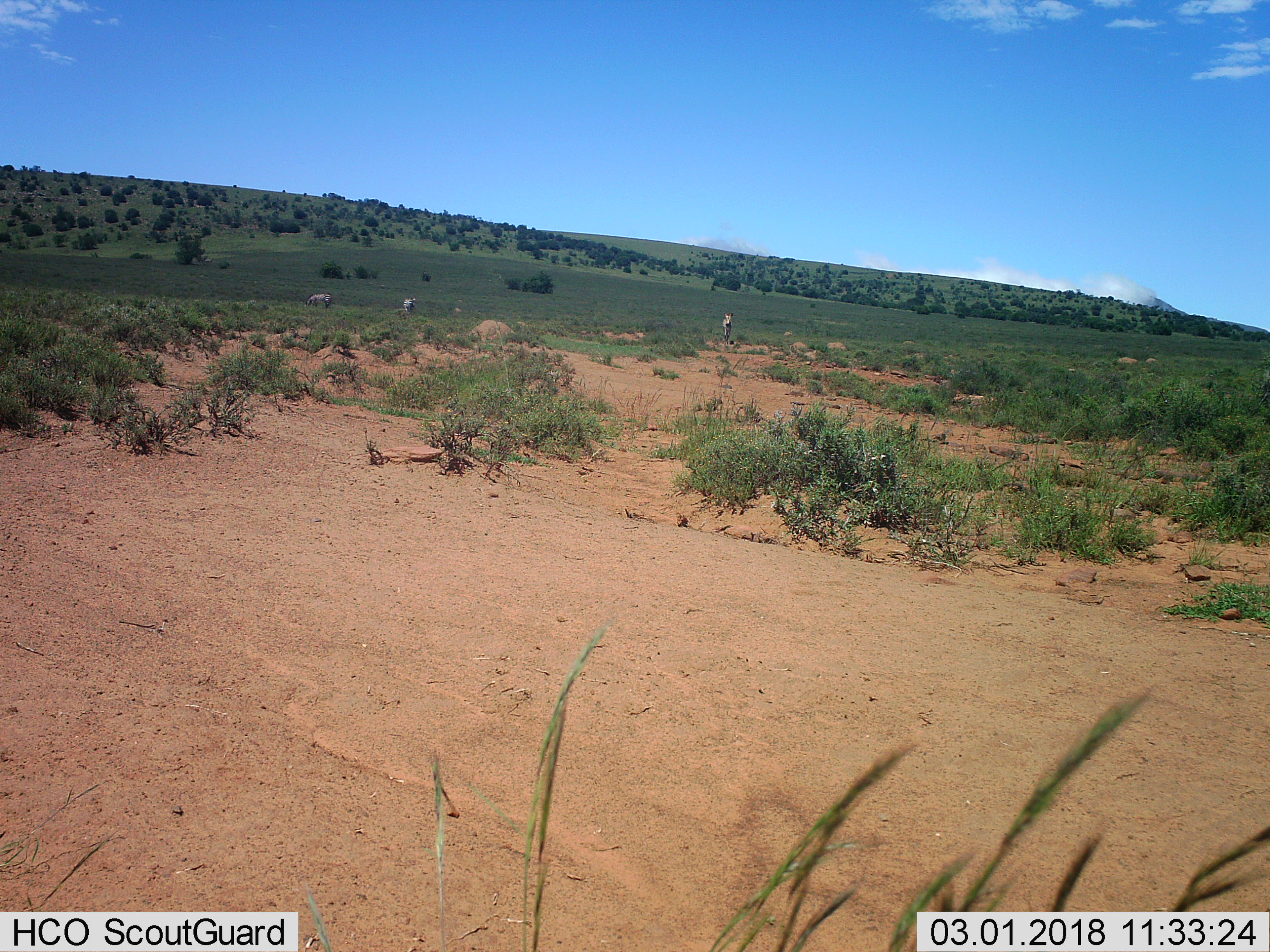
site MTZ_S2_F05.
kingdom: Animalia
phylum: Chordata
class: Mammalia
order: Perissodactyla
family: Equidae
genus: Equus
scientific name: Equus zebra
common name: mountain zebra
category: zebramountain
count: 3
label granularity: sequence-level